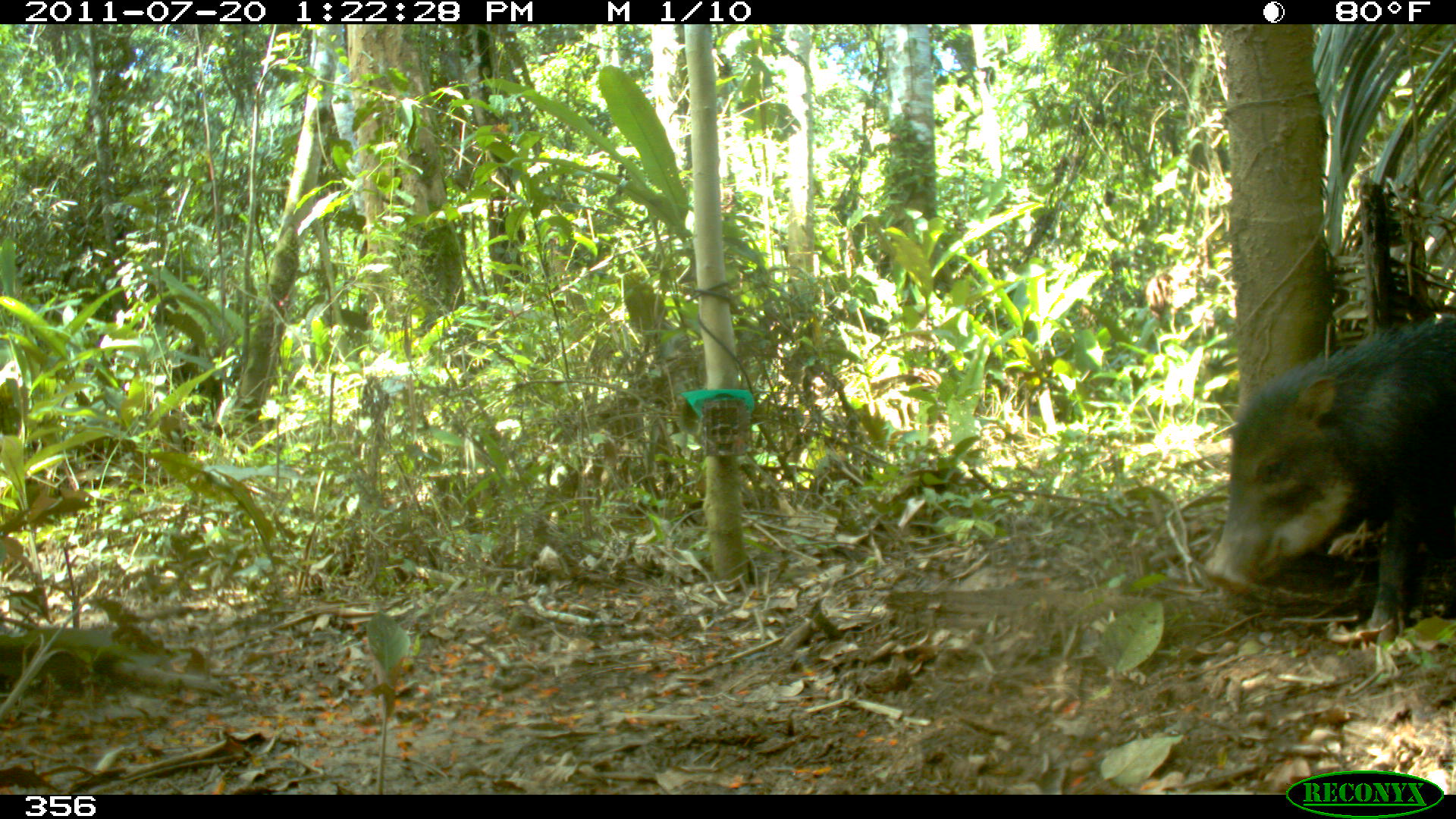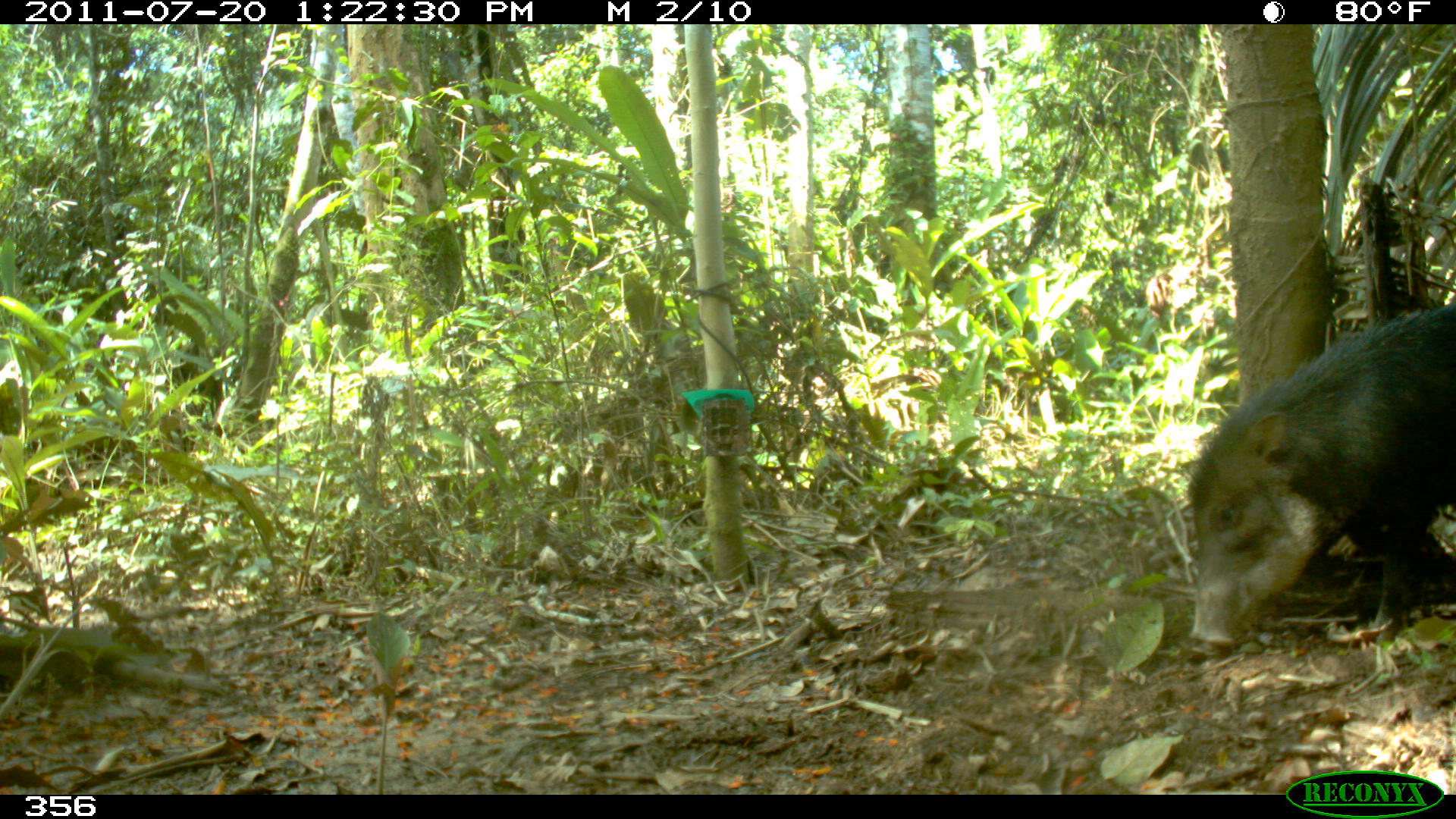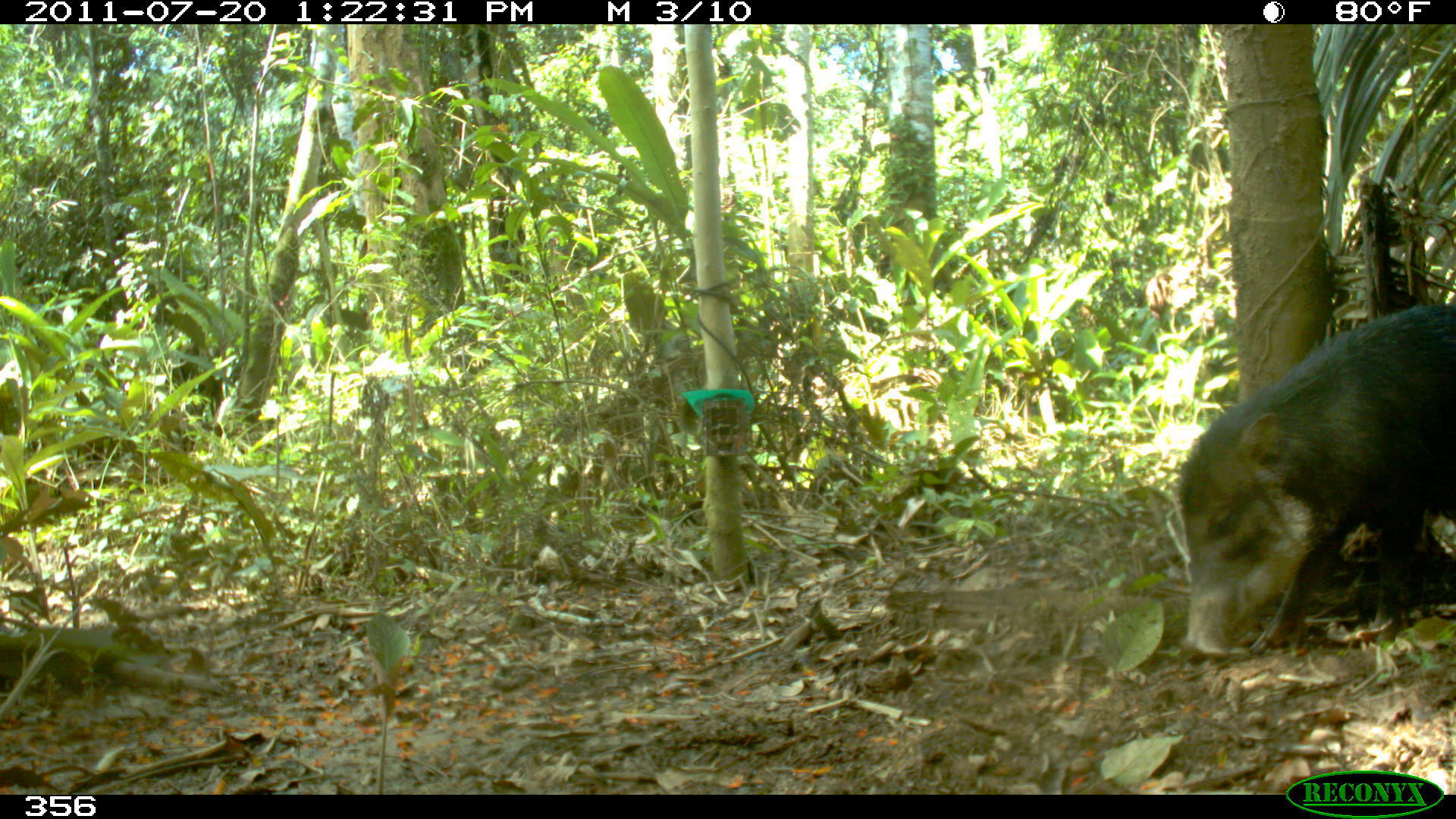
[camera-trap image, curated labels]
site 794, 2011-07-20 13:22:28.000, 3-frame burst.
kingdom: Animalia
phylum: Chordata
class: Mammalia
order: Artiodactyla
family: Tayassuidae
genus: Tayassu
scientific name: Tayassu pecari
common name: white-lipped peccary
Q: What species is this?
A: Tayassu pecari (white-lipped peccary).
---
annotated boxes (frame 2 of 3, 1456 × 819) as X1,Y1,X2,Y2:
tayassu pecari: 1181,299,1456,655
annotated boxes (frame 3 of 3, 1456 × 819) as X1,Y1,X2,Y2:
tayassu pecari: 1173,300,1456,658